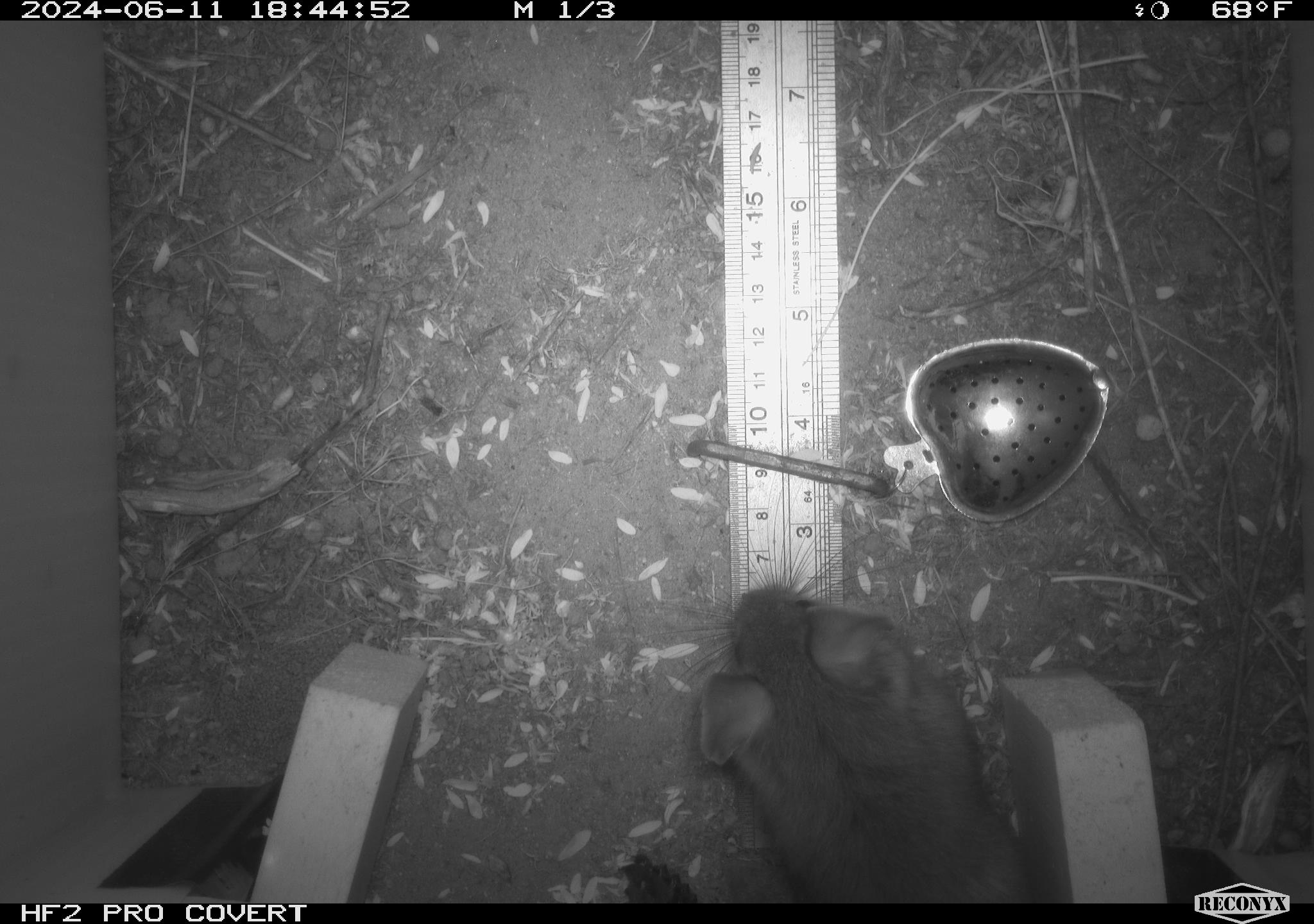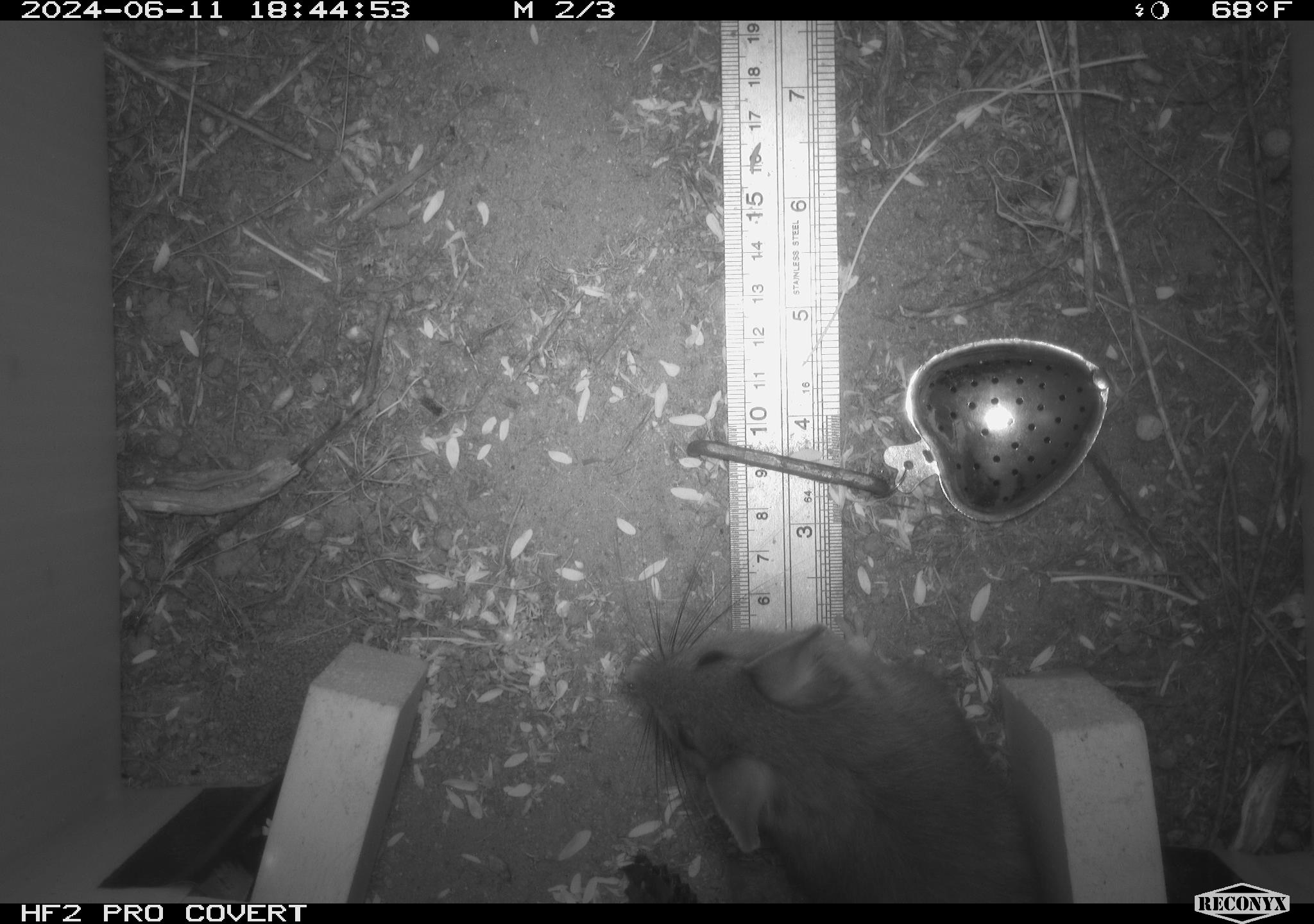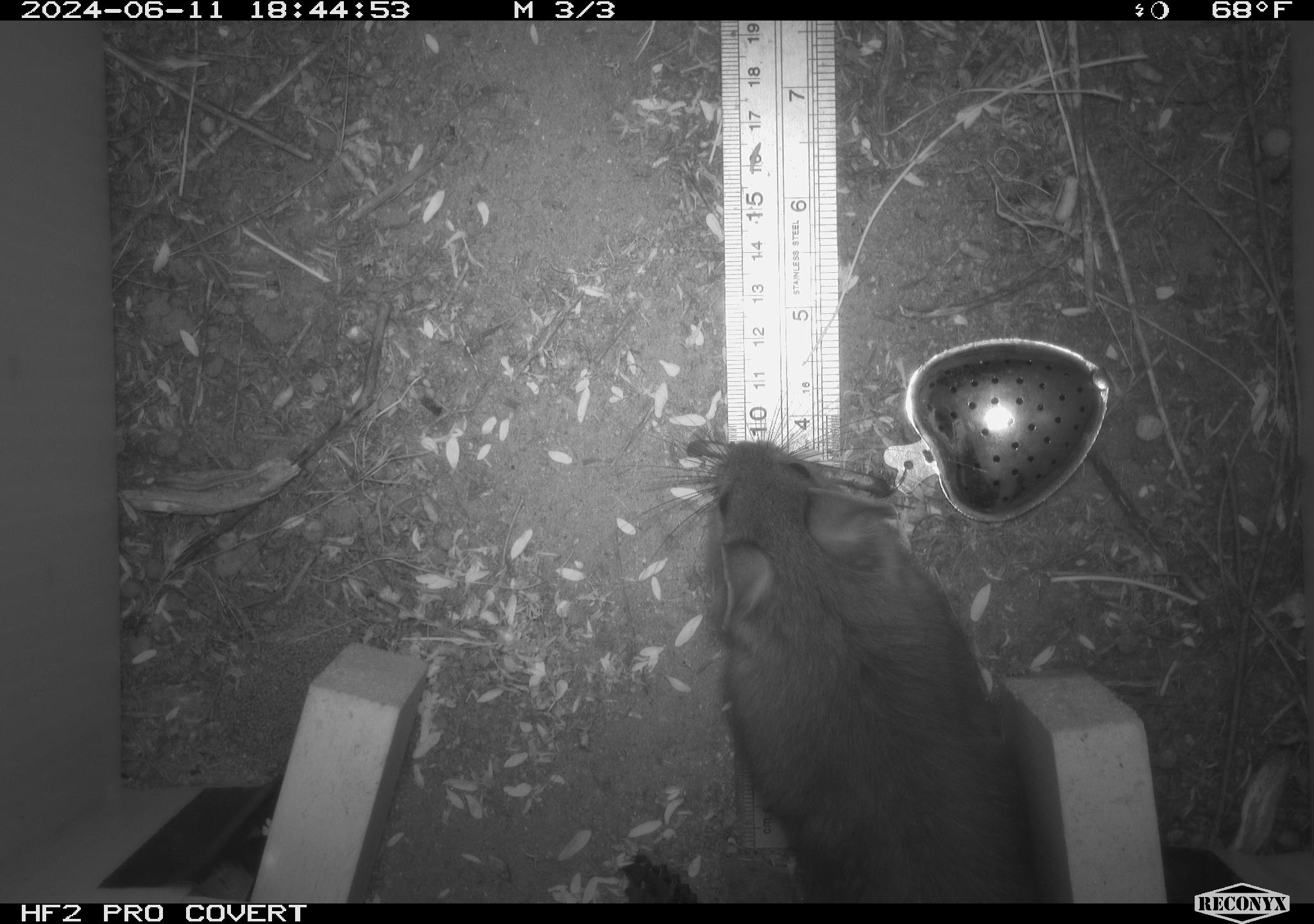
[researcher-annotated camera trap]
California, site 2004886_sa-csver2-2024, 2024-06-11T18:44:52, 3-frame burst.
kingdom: Animalia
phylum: Chordata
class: Mammalia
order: Rodentia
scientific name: Rodentia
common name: rodent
Rodent (Rodentia).